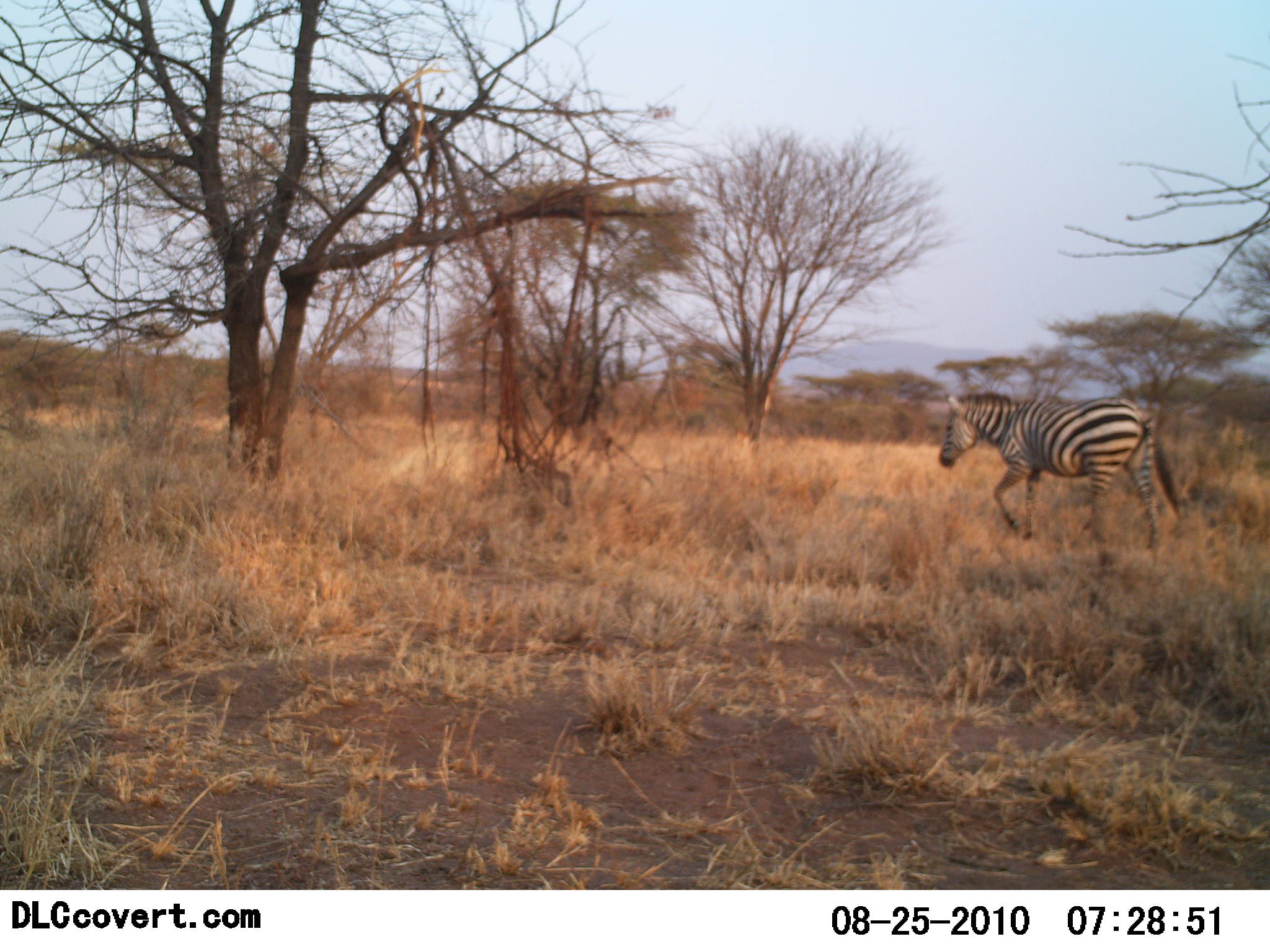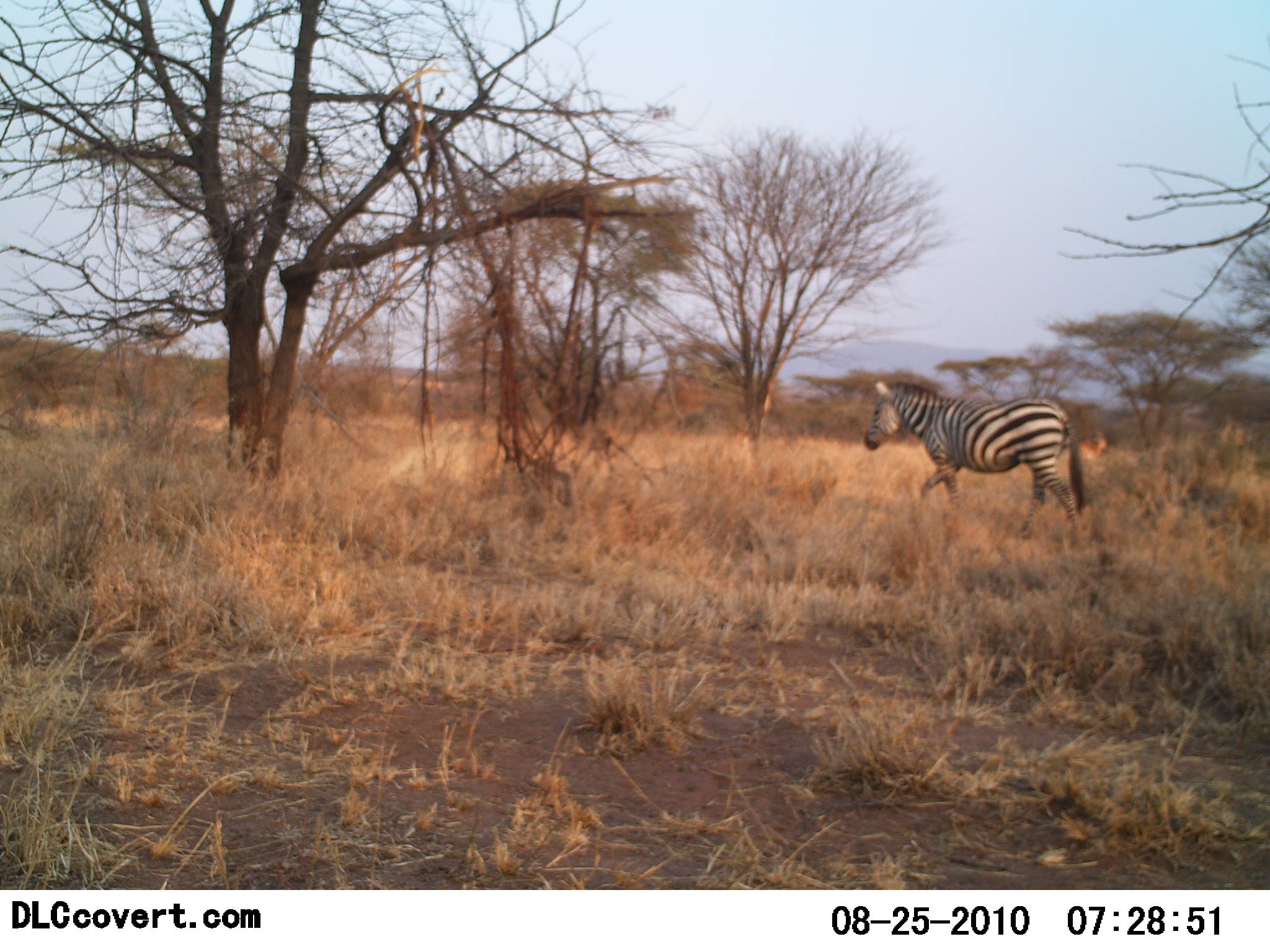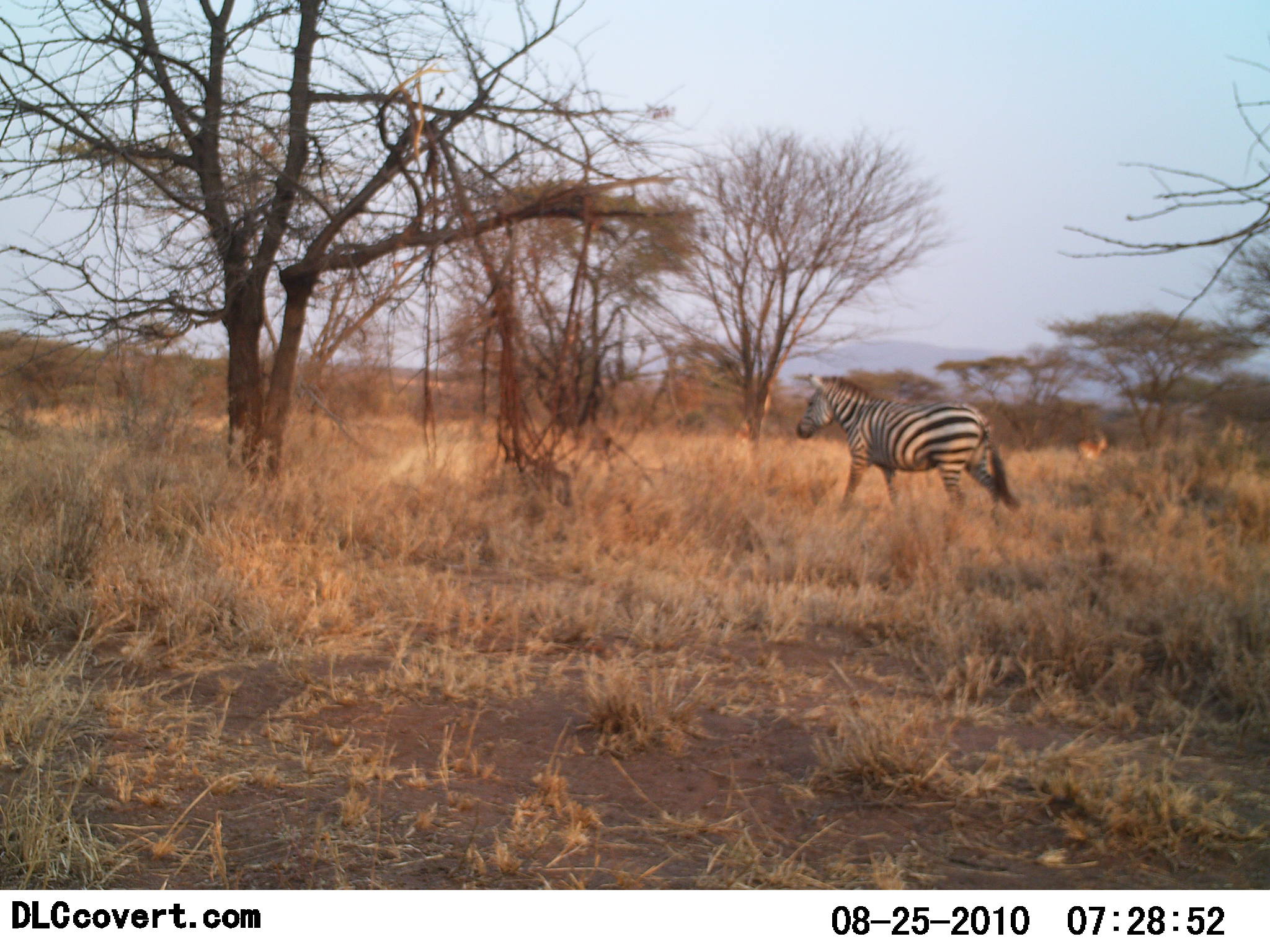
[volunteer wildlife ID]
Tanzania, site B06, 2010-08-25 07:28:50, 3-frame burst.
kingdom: Animalia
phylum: Chordata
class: Mammalia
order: Perissodactyla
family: Equidae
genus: Equus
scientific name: Equus quagga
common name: plains zebra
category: zebra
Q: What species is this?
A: Zebra (plains zebra) (Equus quagga).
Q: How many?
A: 1.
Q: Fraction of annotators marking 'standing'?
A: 19%.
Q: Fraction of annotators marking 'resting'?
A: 0%.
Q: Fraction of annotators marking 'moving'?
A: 94%.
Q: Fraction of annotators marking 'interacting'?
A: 0%.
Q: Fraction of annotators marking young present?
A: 0%.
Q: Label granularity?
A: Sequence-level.